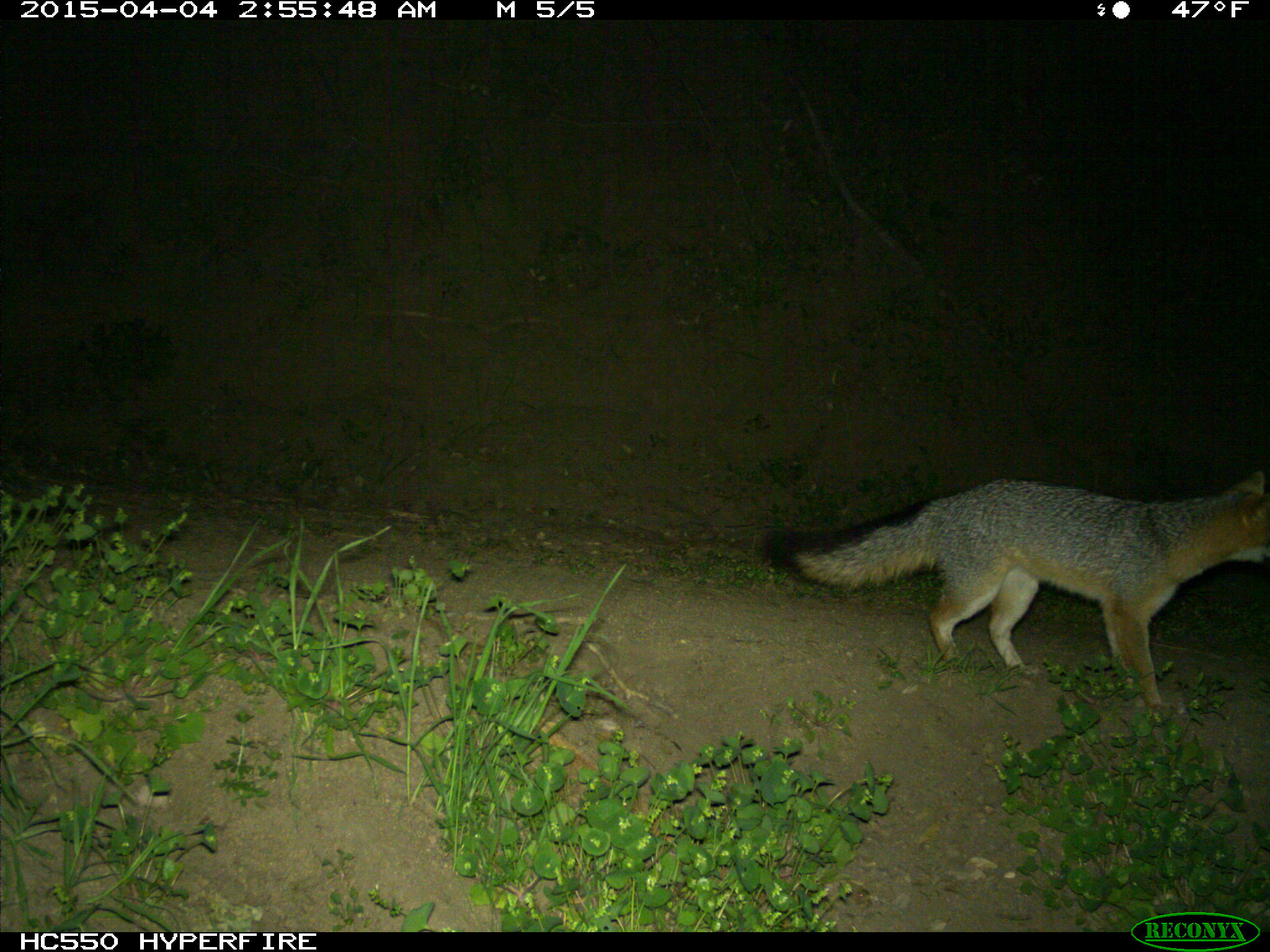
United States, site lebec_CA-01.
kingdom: Animalia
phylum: Chordata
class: Mammalia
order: Carnivora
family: Canidae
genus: Urocyon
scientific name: Urocyon cinereoargenteus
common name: gray fox